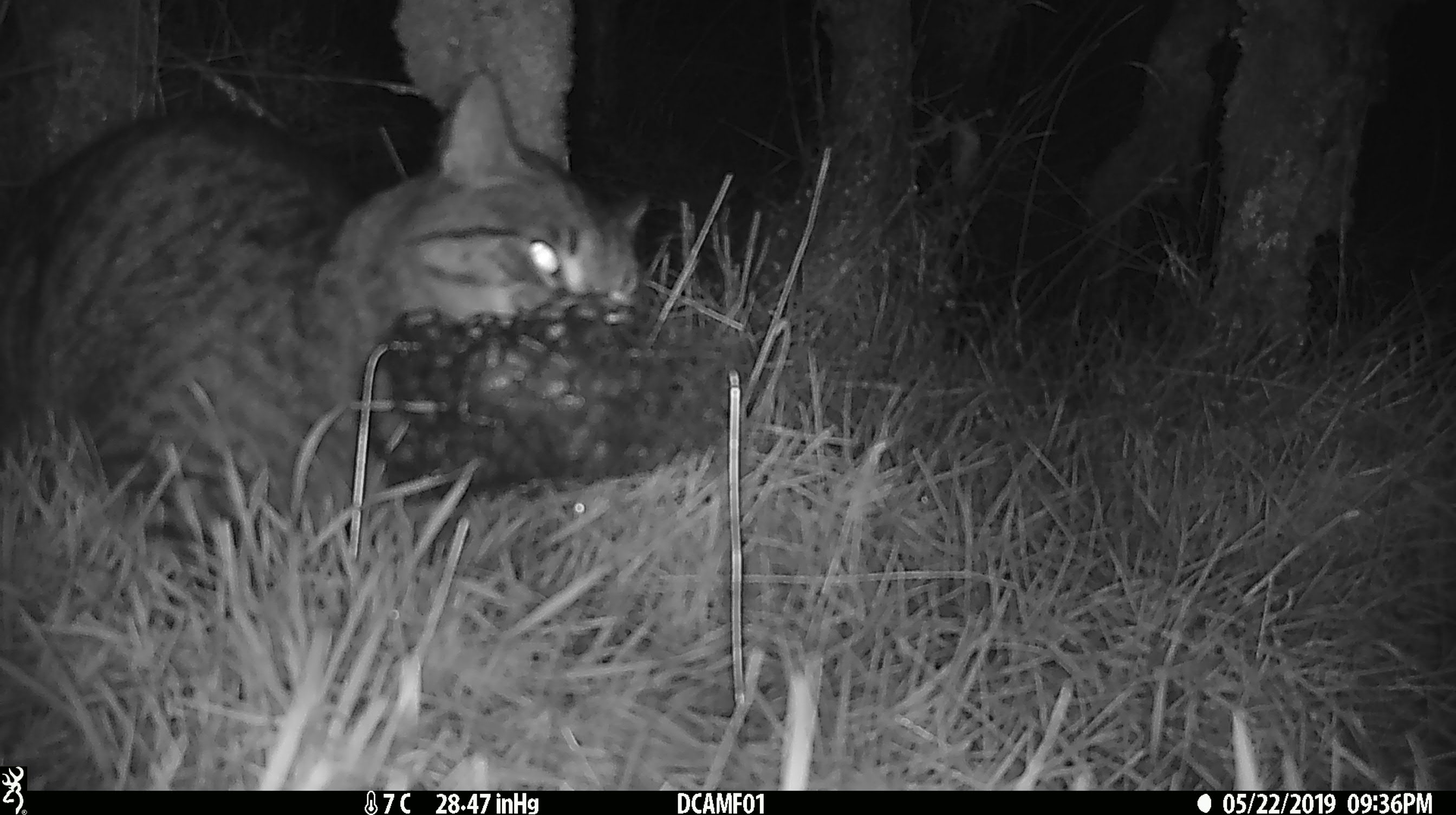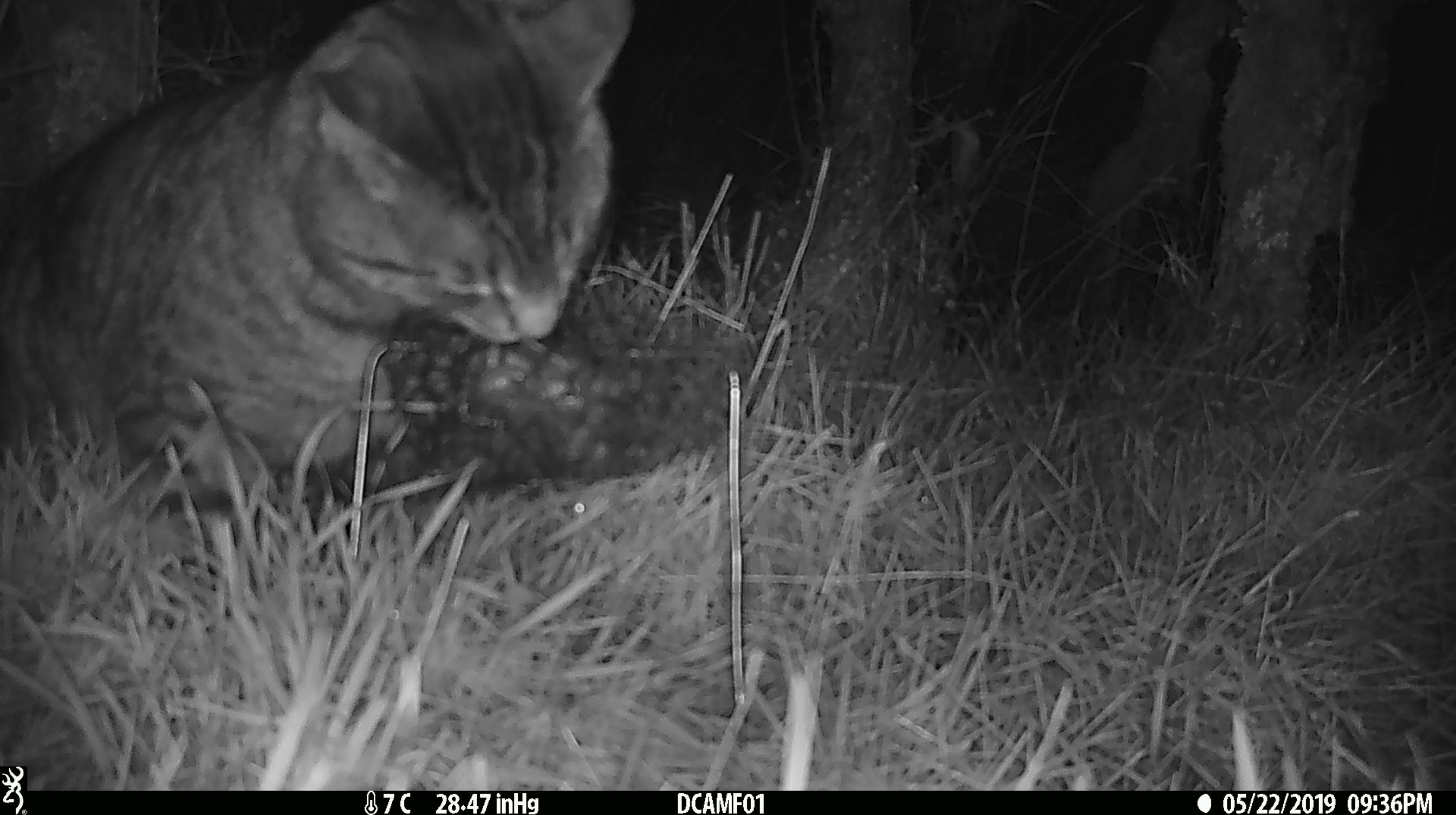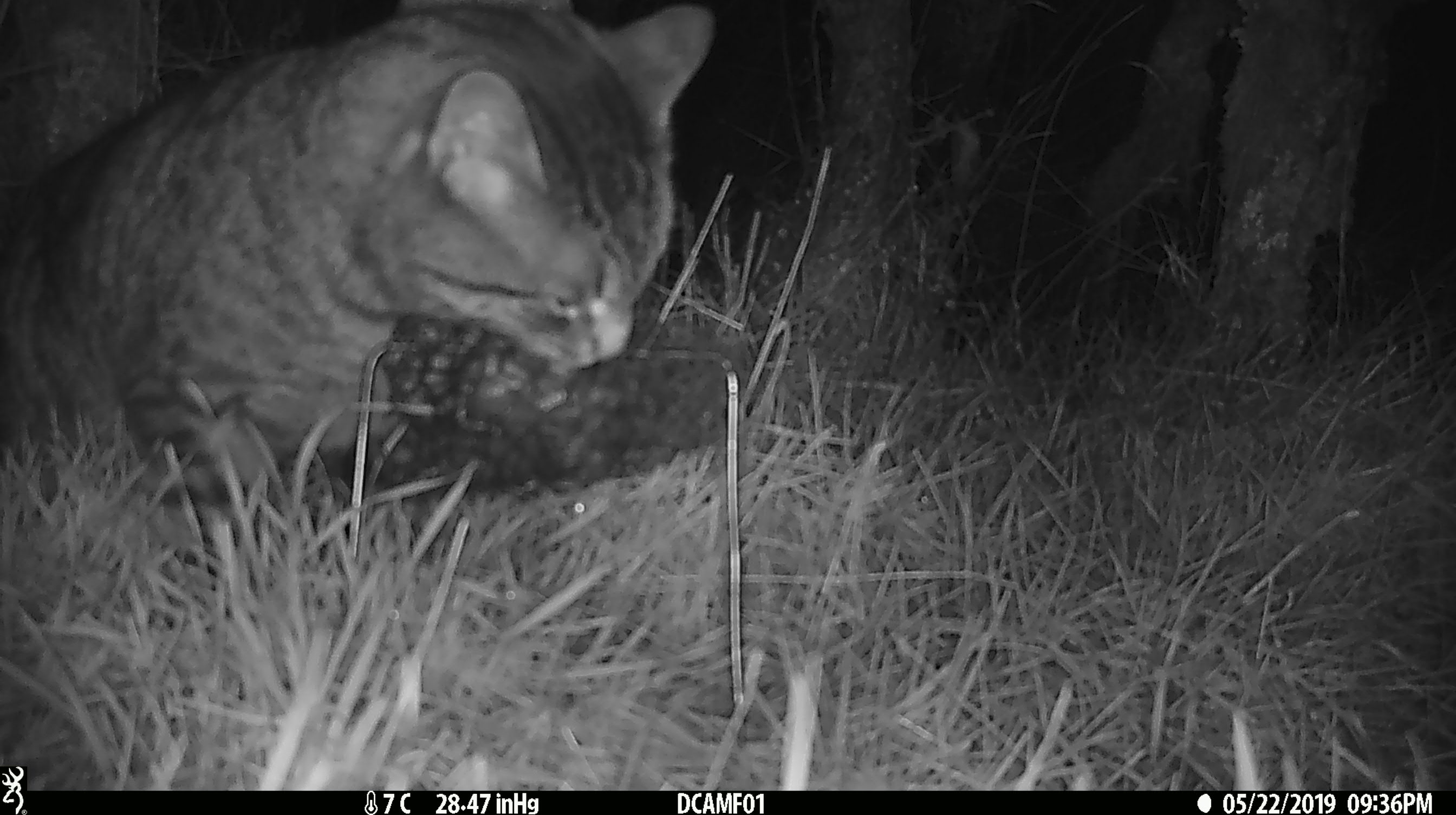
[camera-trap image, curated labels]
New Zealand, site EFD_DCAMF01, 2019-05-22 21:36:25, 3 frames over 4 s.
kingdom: Animalia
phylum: Chordata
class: Mammalia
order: Carnivora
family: Felidae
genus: Felis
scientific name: Felis catus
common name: domestic cat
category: cat